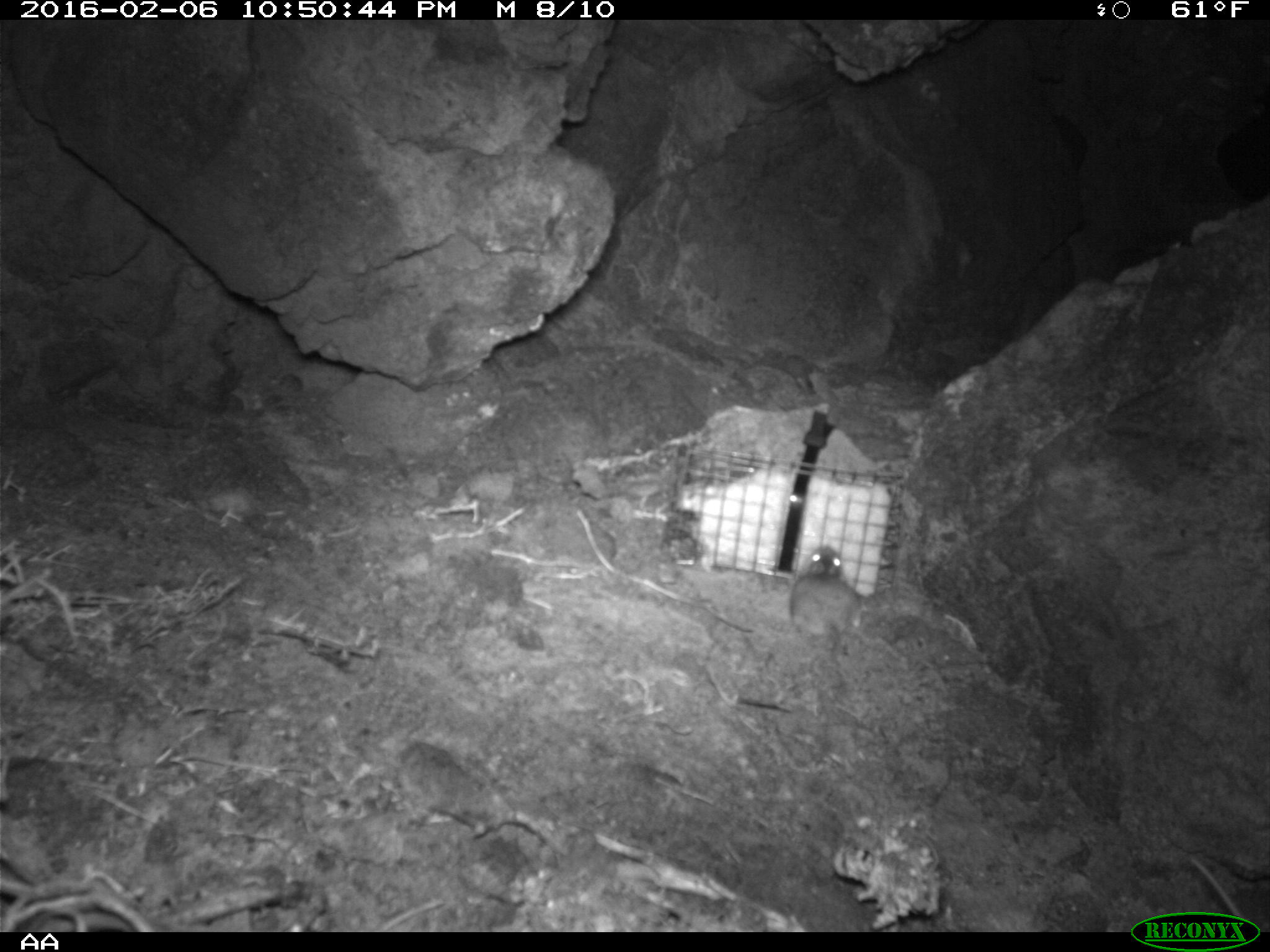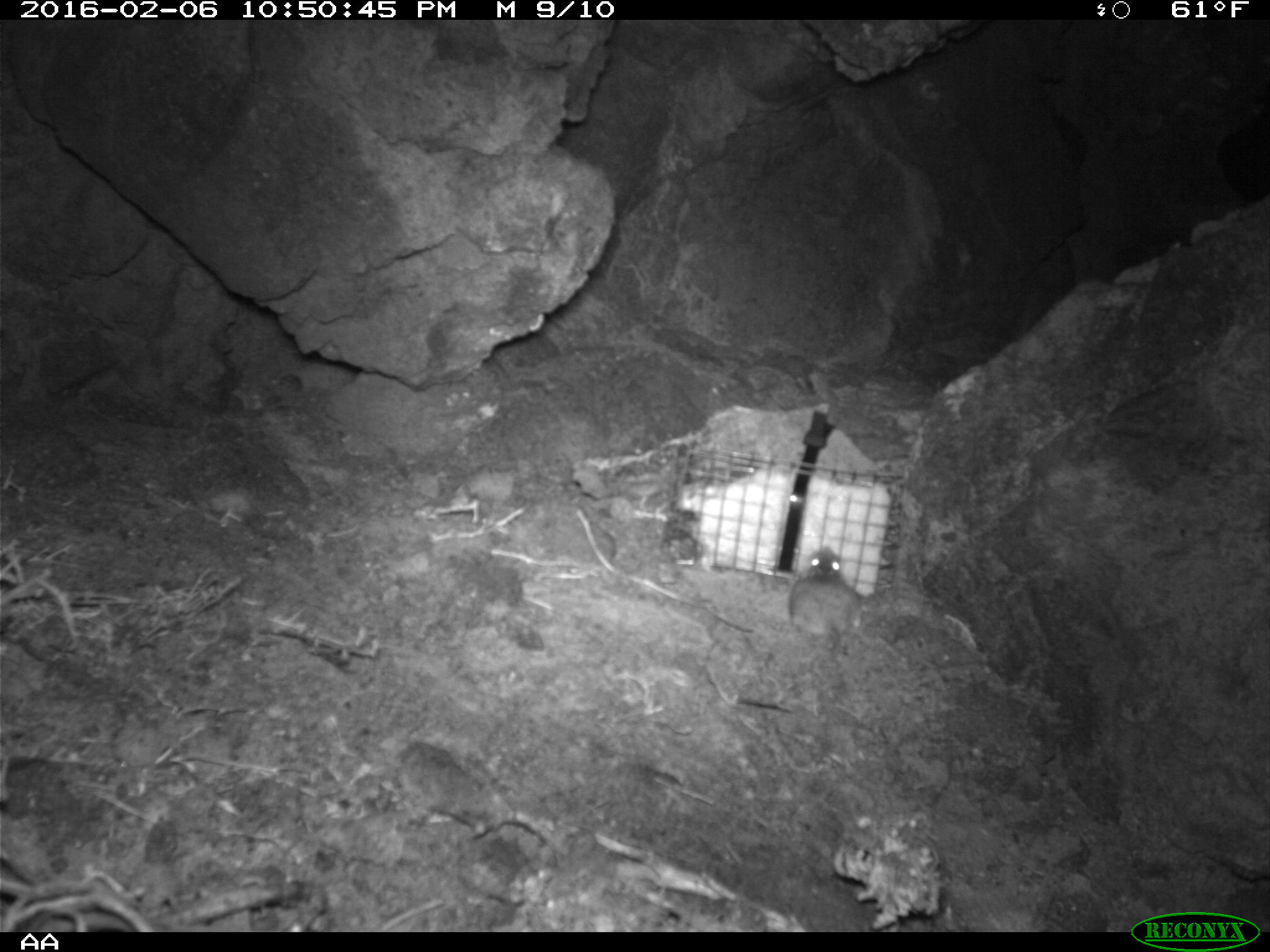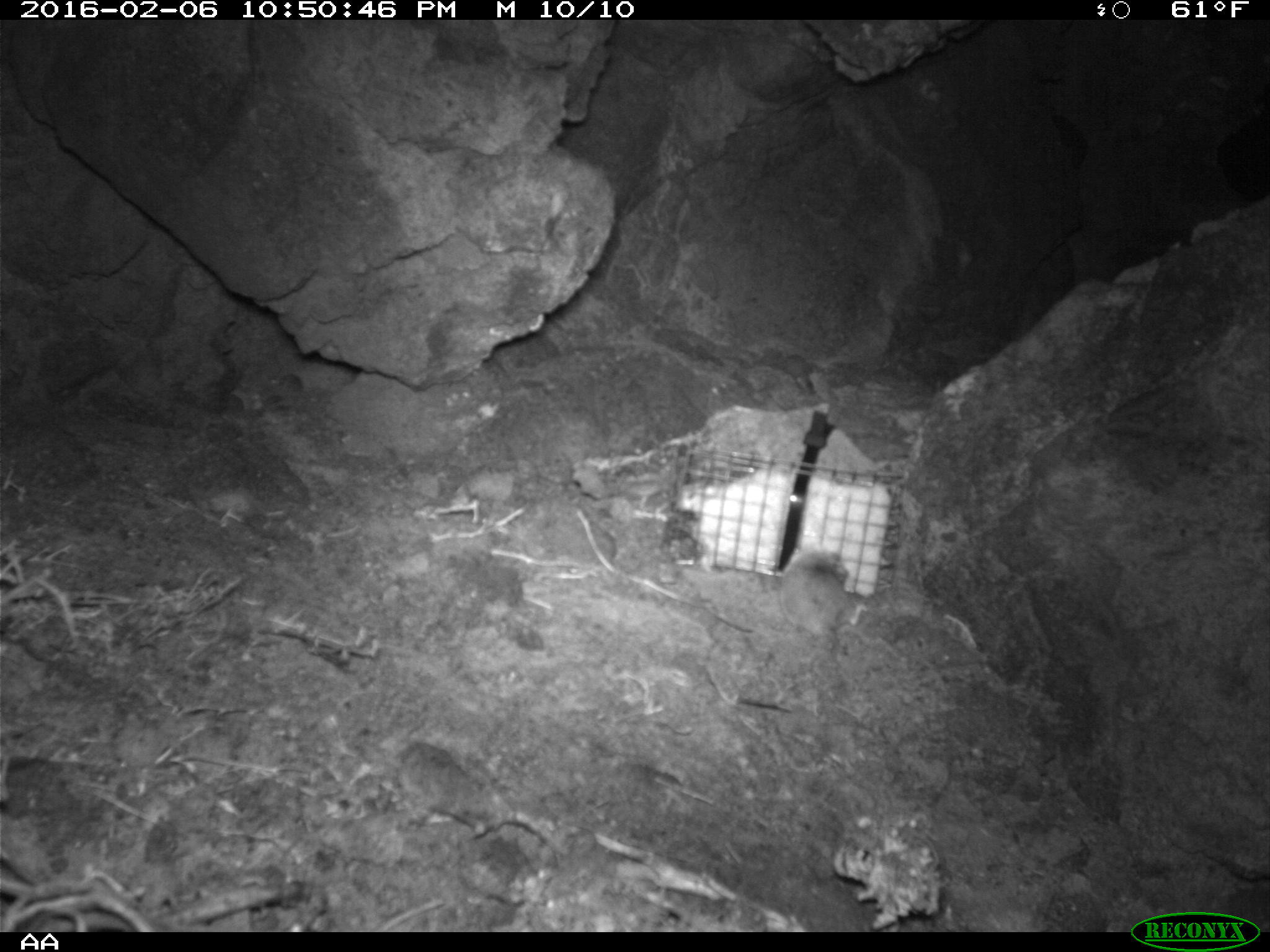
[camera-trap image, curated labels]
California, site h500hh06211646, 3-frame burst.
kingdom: Animalia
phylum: Chordata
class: Mammalia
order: Rodentia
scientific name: Rodentia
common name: rodent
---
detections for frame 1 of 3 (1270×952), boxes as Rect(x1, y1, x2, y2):
rodent: Rect(784, 549, 860, 643); Rect(1189, 855, 1268, 934)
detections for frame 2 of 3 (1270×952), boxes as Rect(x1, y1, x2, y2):
rodent: Rect(788, 547, 863, 669)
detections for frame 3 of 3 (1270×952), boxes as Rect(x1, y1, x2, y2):
rodent: Rect(779, 547, 868, 648)